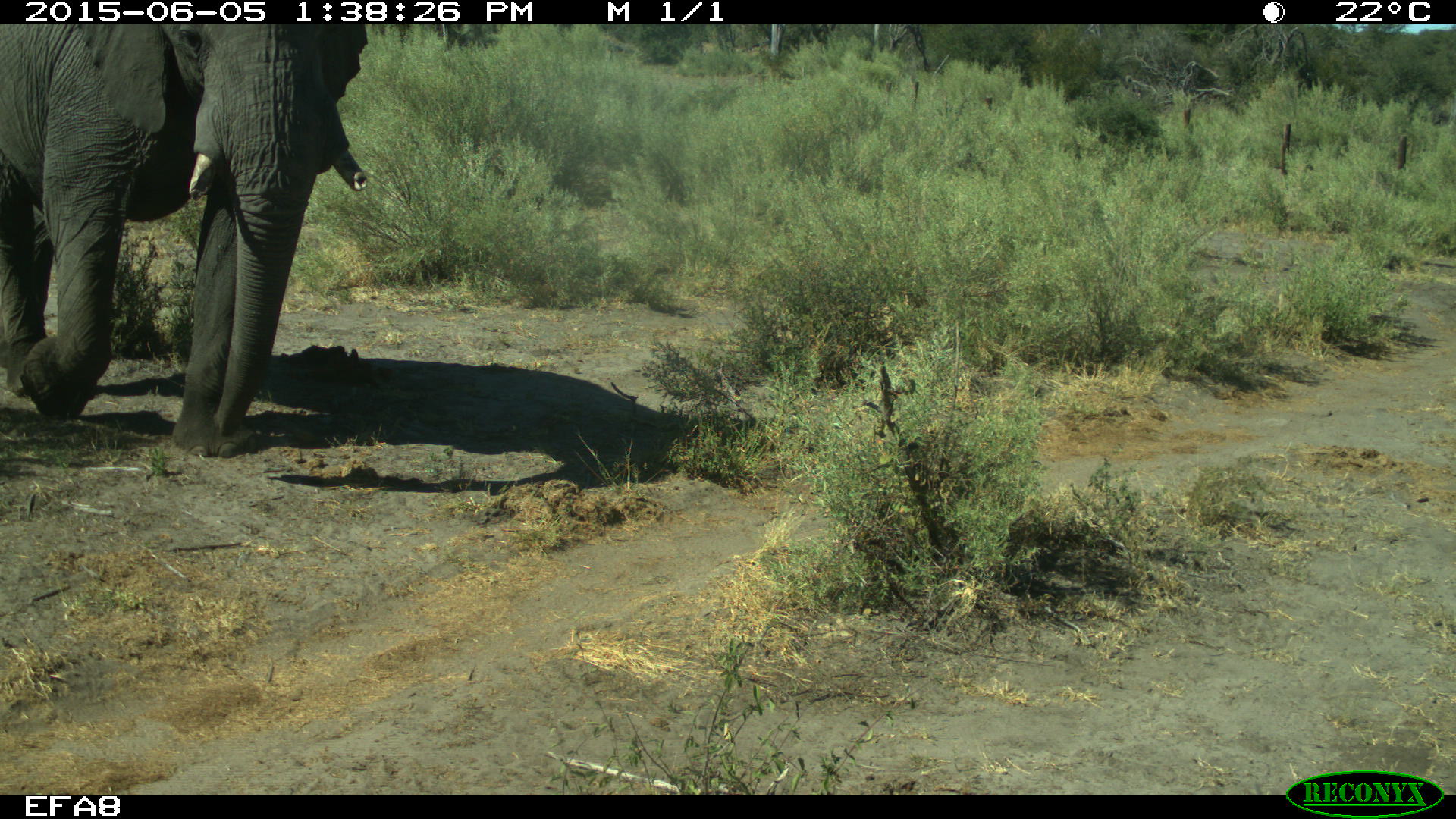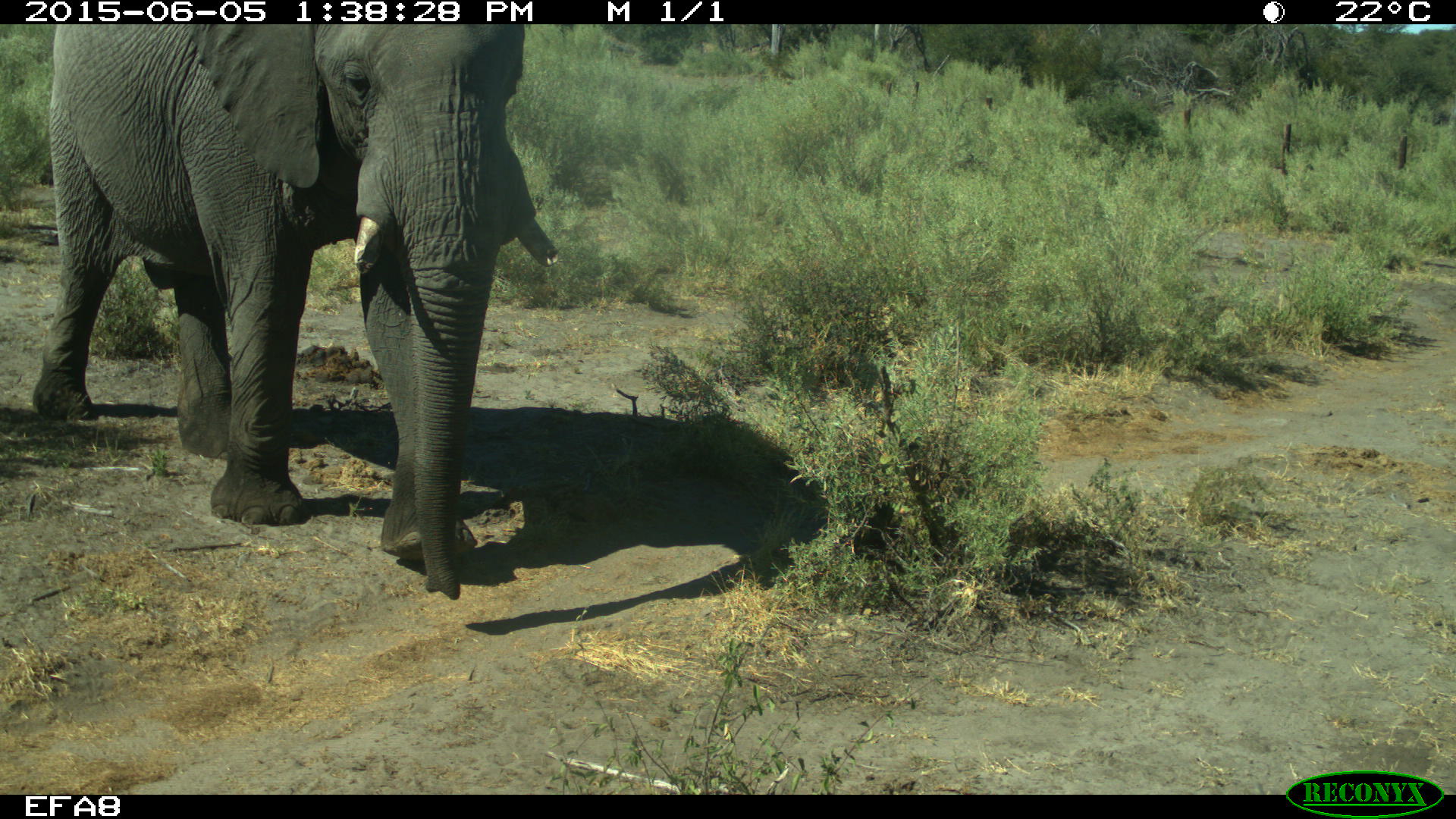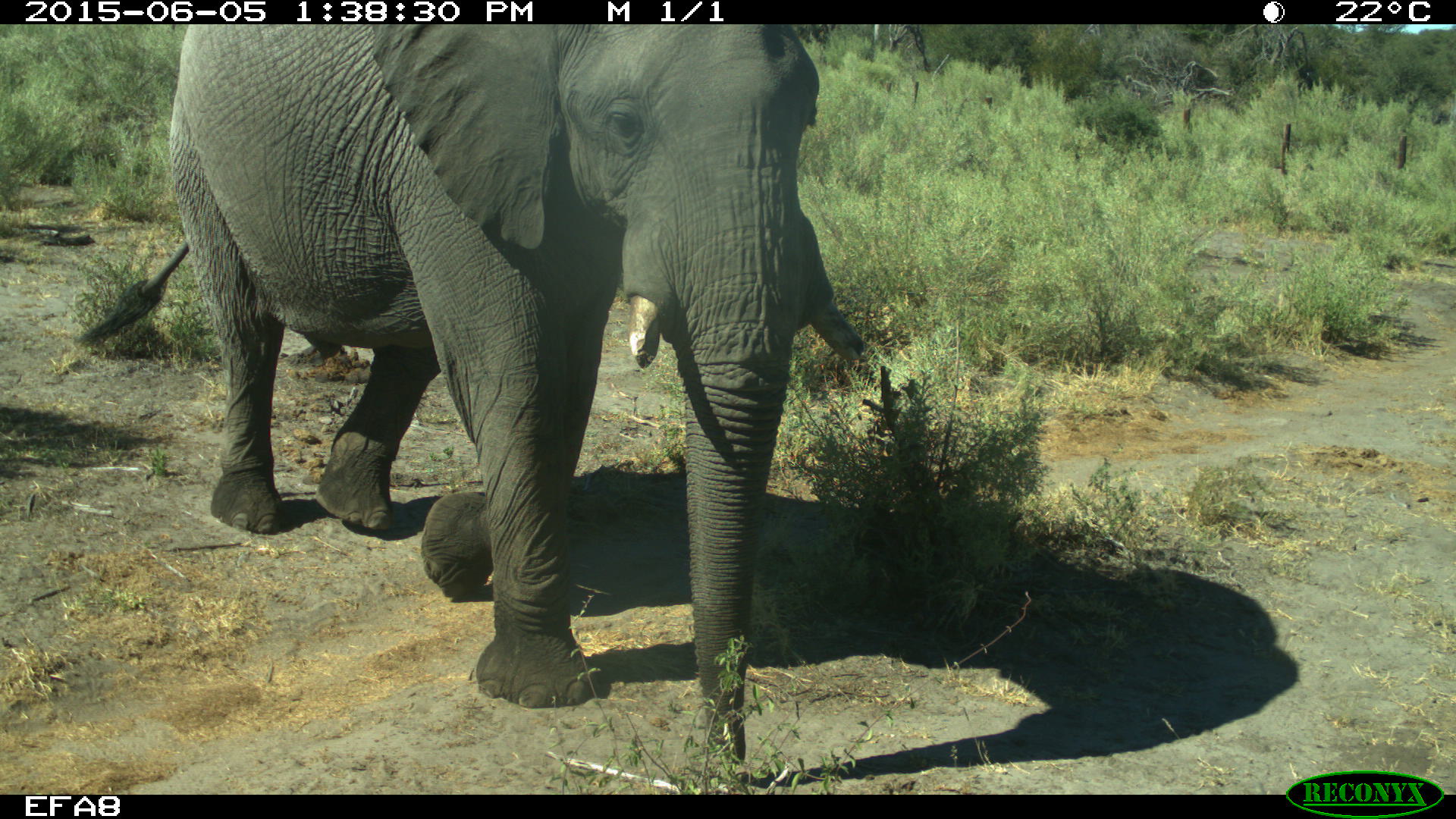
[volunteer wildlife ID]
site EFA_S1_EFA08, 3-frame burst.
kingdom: Animalia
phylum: Chordata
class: Mammalia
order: Proboscidea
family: Elephantidae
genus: Loxodonta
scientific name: Loxodonta africana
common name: african bush elephant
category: elephant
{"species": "elephant (african bush elephant) (Loxodonta africana)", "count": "1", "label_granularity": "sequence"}